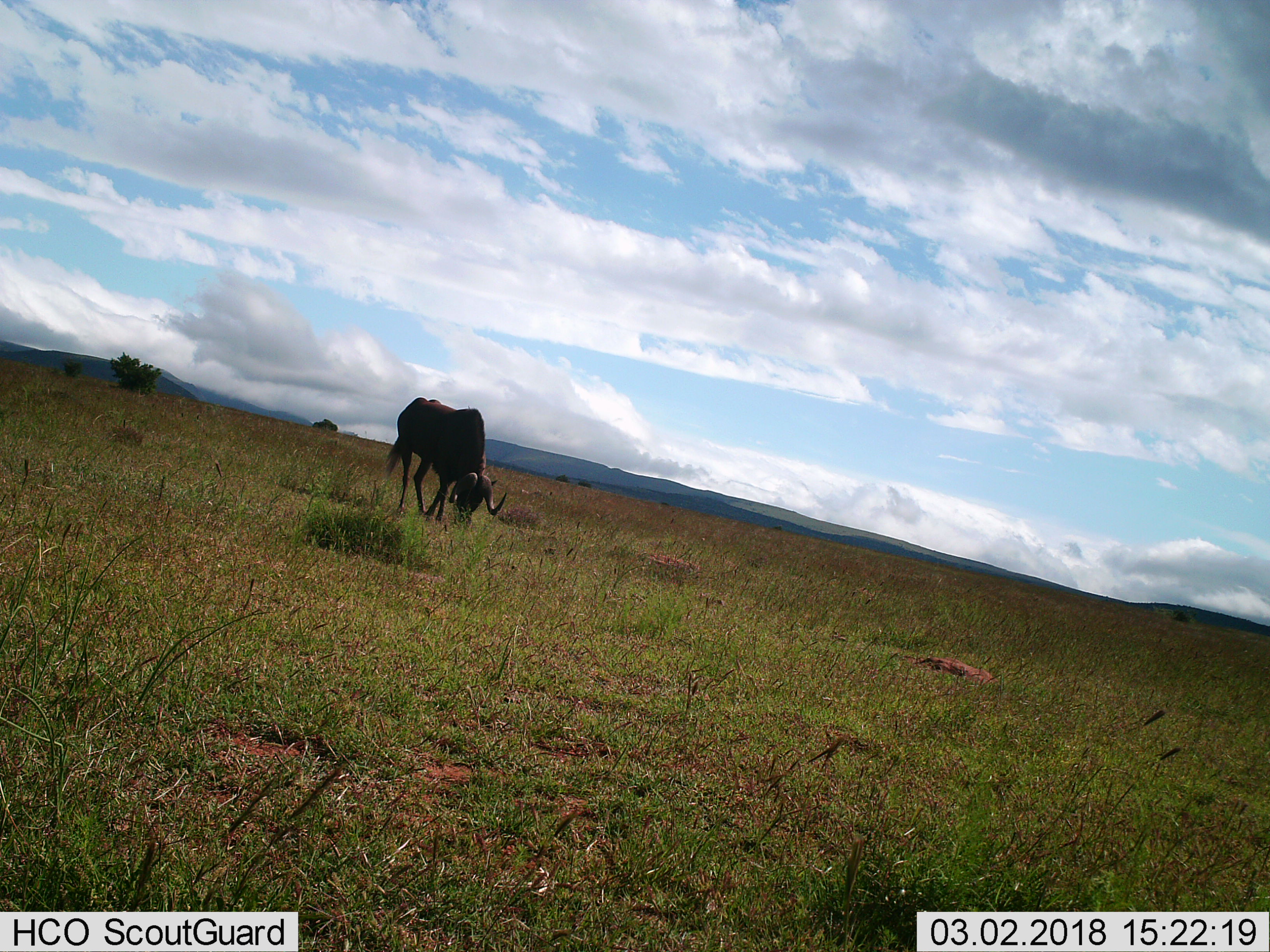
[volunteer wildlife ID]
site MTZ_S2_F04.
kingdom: Animalia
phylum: Chordata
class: Mammalia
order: Artiodactyla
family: Bovidae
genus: Connochaetes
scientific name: Connochaetes gnou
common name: black wildebeest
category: wildebeestblack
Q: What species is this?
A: Wildebeestblack (black wildebeest) (Connochaetes gnou).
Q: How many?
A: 1.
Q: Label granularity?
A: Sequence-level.